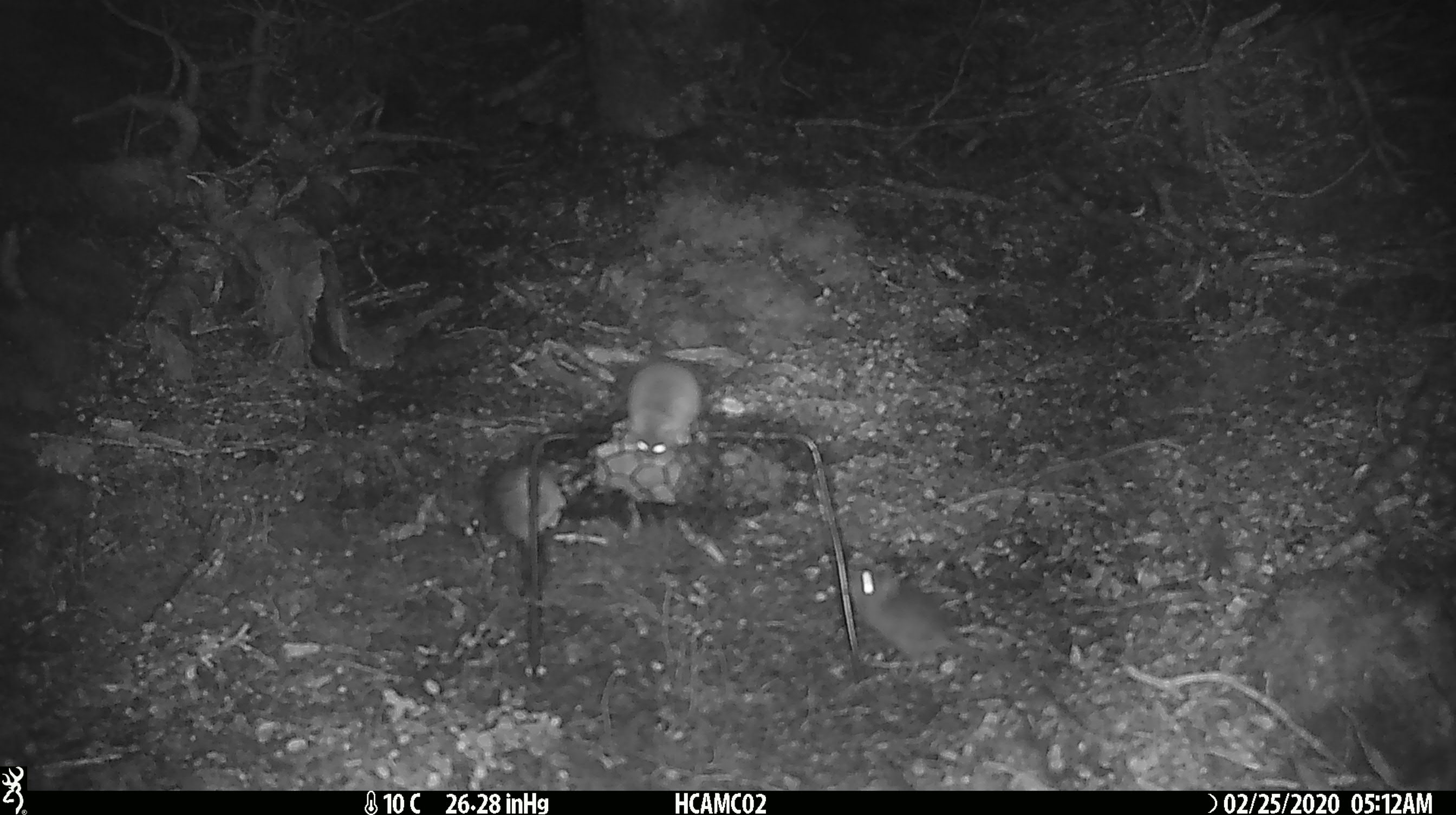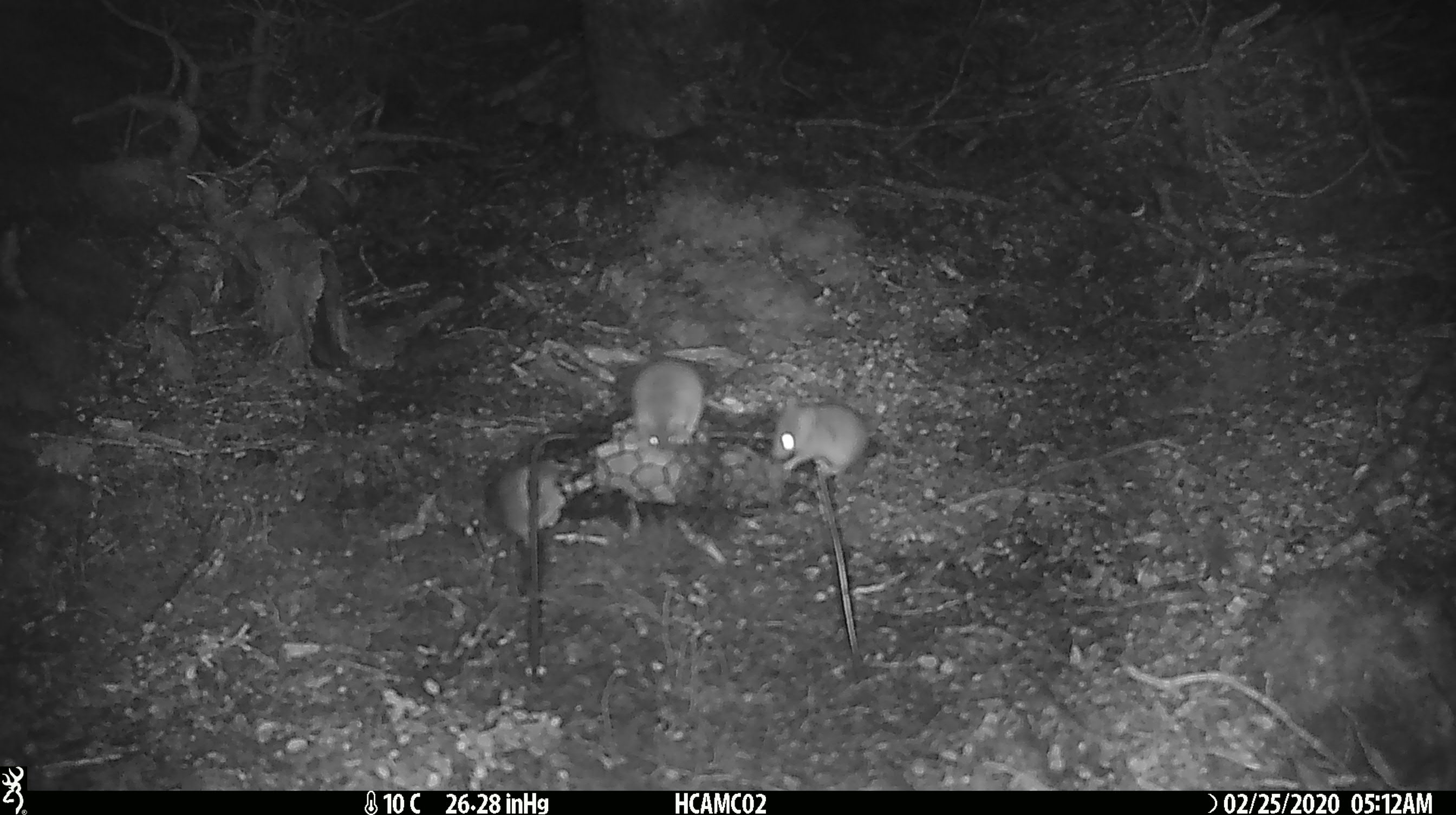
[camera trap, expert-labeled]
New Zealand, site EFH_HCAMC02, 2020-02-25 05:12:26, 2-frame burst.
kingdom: Animalia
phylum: Chordata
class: Mammalia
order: Rodentia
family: Muridae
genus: Mus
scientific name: Mus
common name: mouse